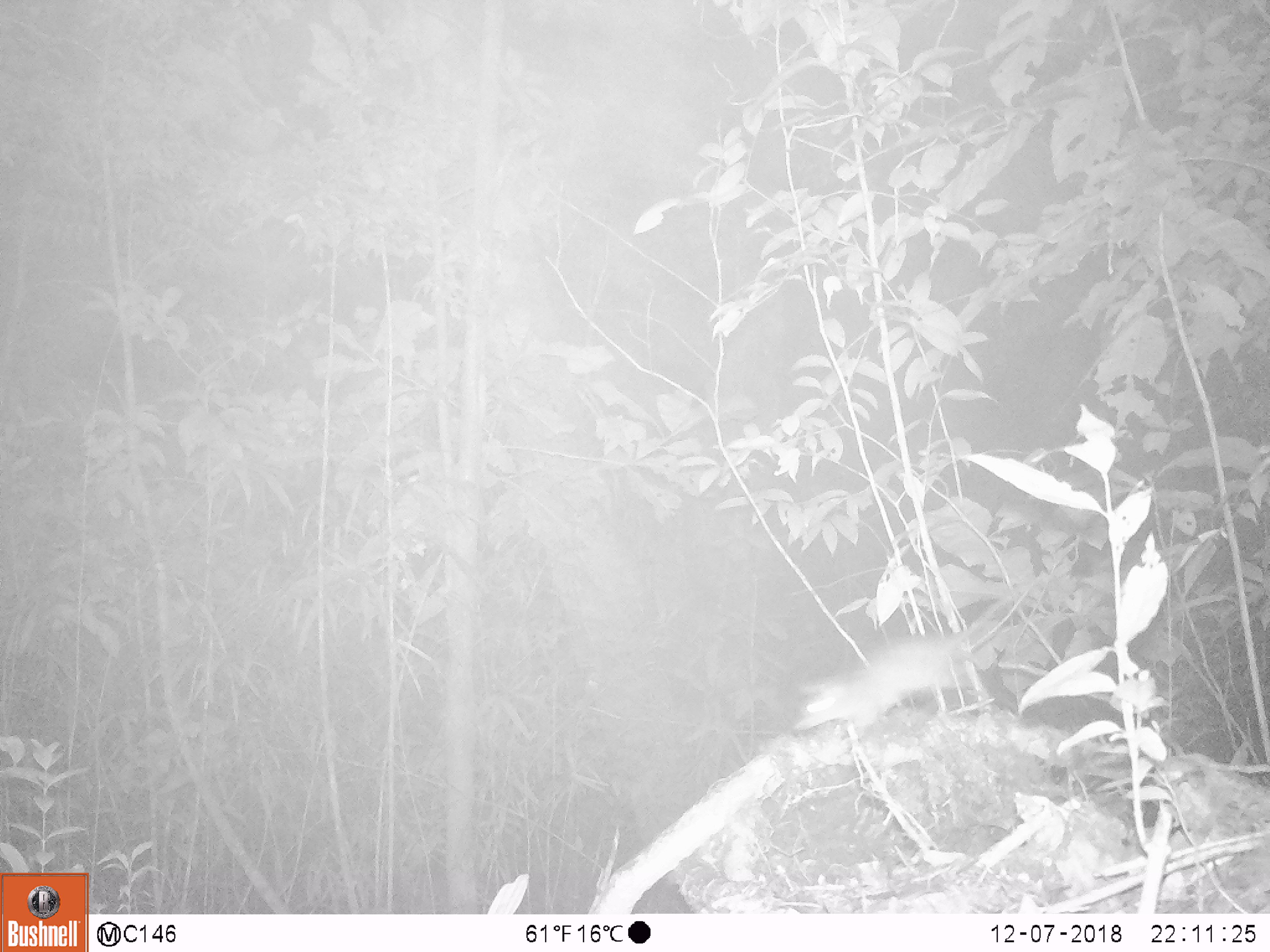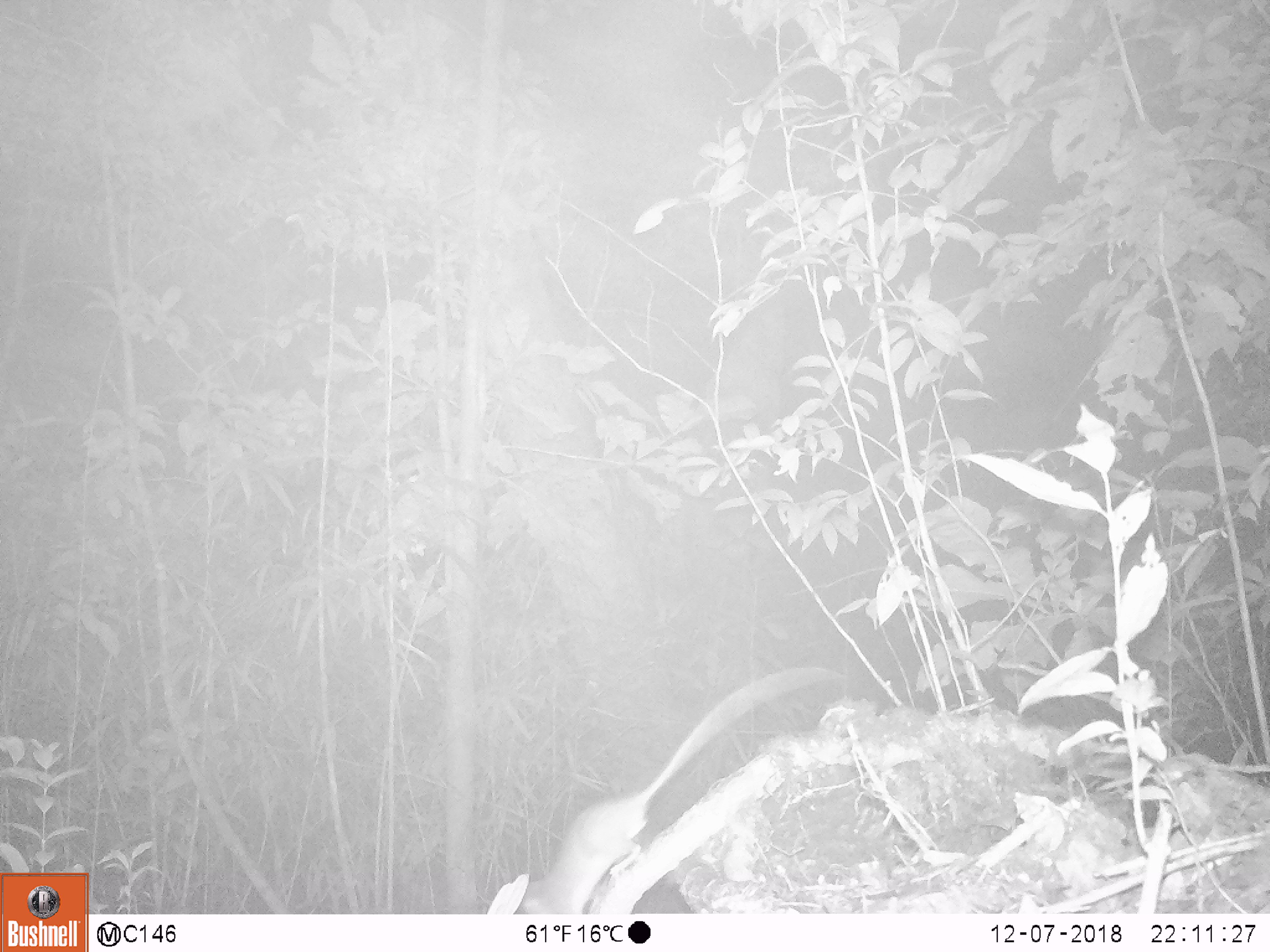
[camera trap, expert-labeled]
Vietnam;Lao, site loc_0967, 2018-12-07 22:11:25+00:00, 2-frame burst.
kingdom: Animalia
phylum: Chordata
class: Mammalia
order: Rodentia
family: Muridae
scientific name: Muridae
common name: old-world mice and rats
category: unidentified murid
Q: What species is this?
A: Unidentified murid (old-world mice and rats) (Muridae).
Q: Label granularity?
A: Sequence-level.